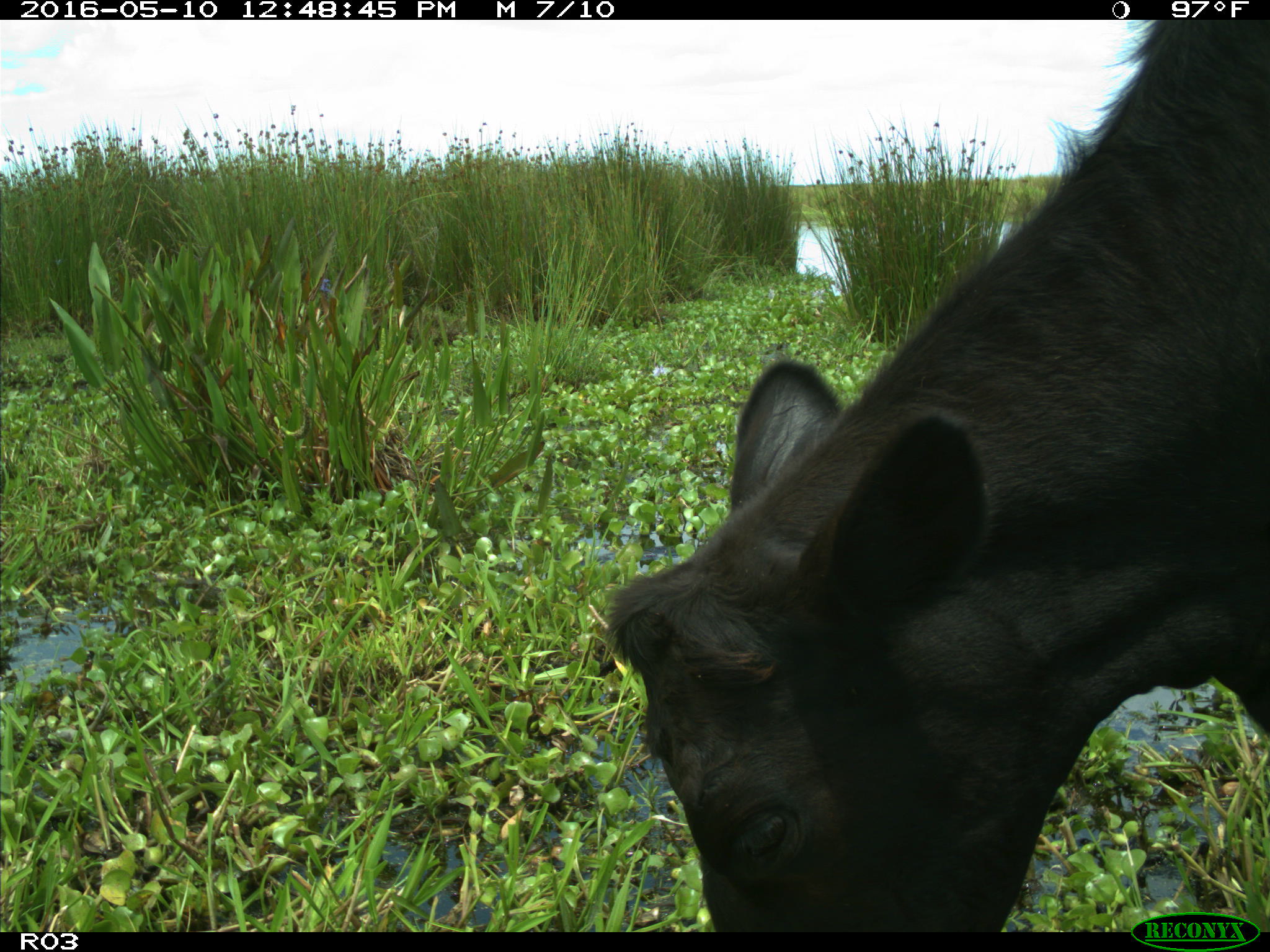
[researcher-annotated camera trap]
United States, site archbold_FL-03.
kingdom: Animalia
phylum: Chordata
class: Mammalia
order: Artiodactyla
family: Bovidae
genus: Bos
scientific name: Bos taurus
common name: domestic cow